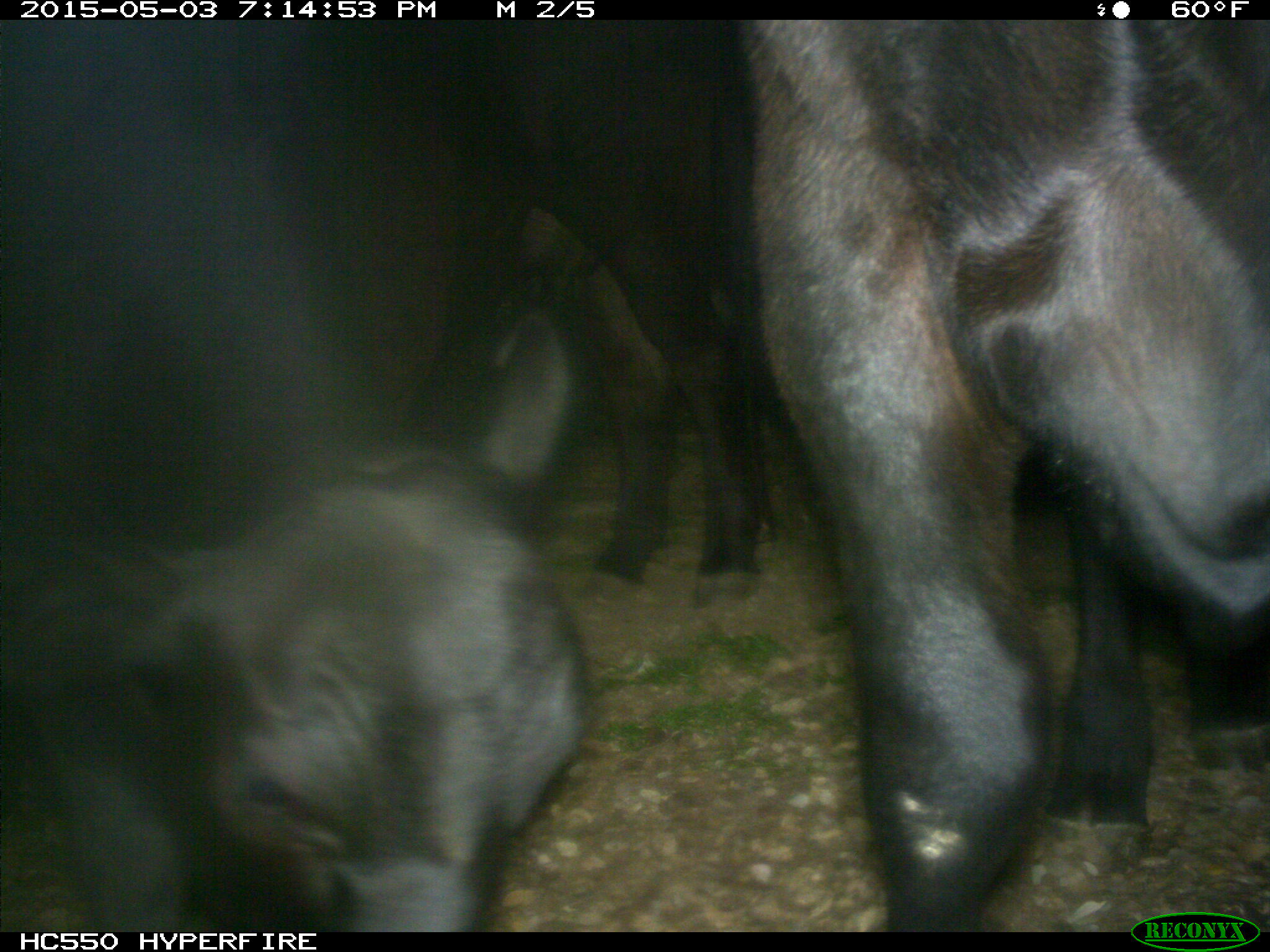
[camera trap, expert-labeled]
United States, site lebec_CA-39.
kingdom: Animalia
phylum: Chordata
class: Mammalia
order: Artiodactyla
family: Bovidae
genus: Bos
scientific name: Bos taurus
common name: domestic cow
Bos taurus (domestic cow).